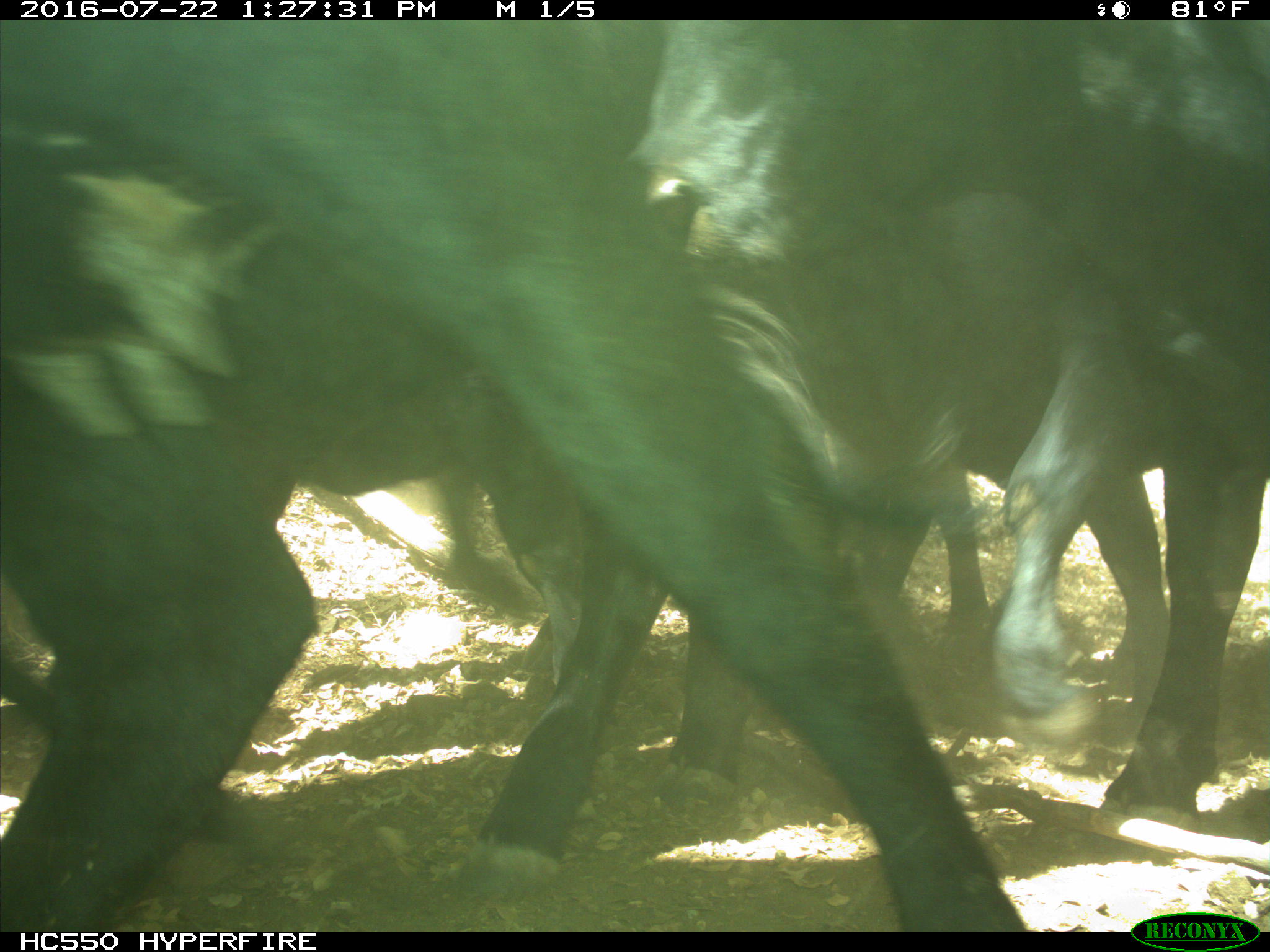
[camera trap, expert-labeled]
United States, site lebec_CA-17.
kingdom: Animalia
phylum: Chordata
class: Mammalia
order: Artiodactyla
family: Bovidae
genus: Bos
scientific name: Bos taurus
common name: domestic cow